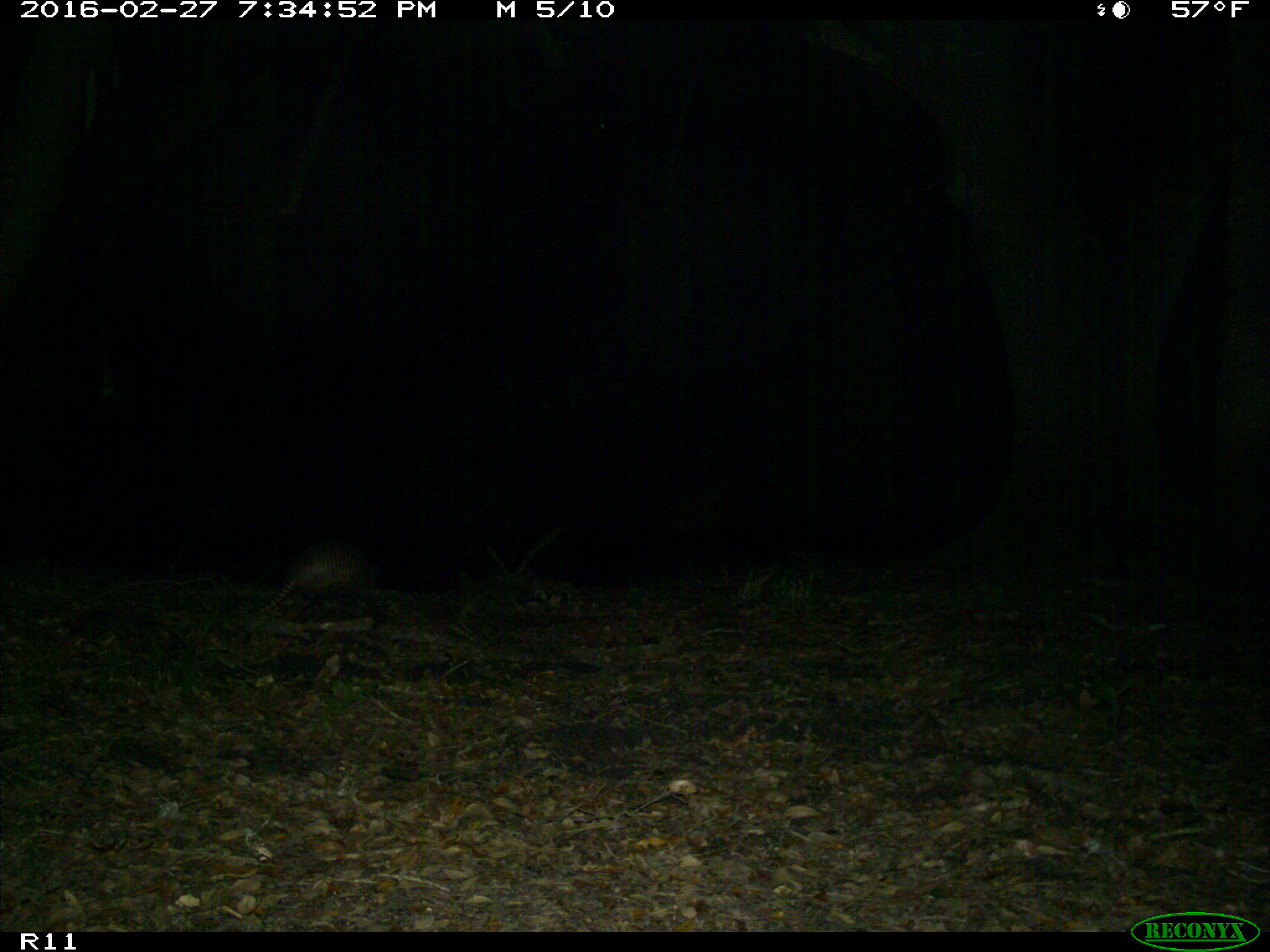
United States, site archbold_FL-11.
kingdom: Animalia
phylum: Chordata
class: Mammalia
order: Cingulata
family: Dasypodidae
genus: Dasypus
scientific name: Dasypus novemcinctus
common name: nine-banded armadillo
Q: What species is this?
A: Dasypus novemcinctus (nine-banded armadillo).